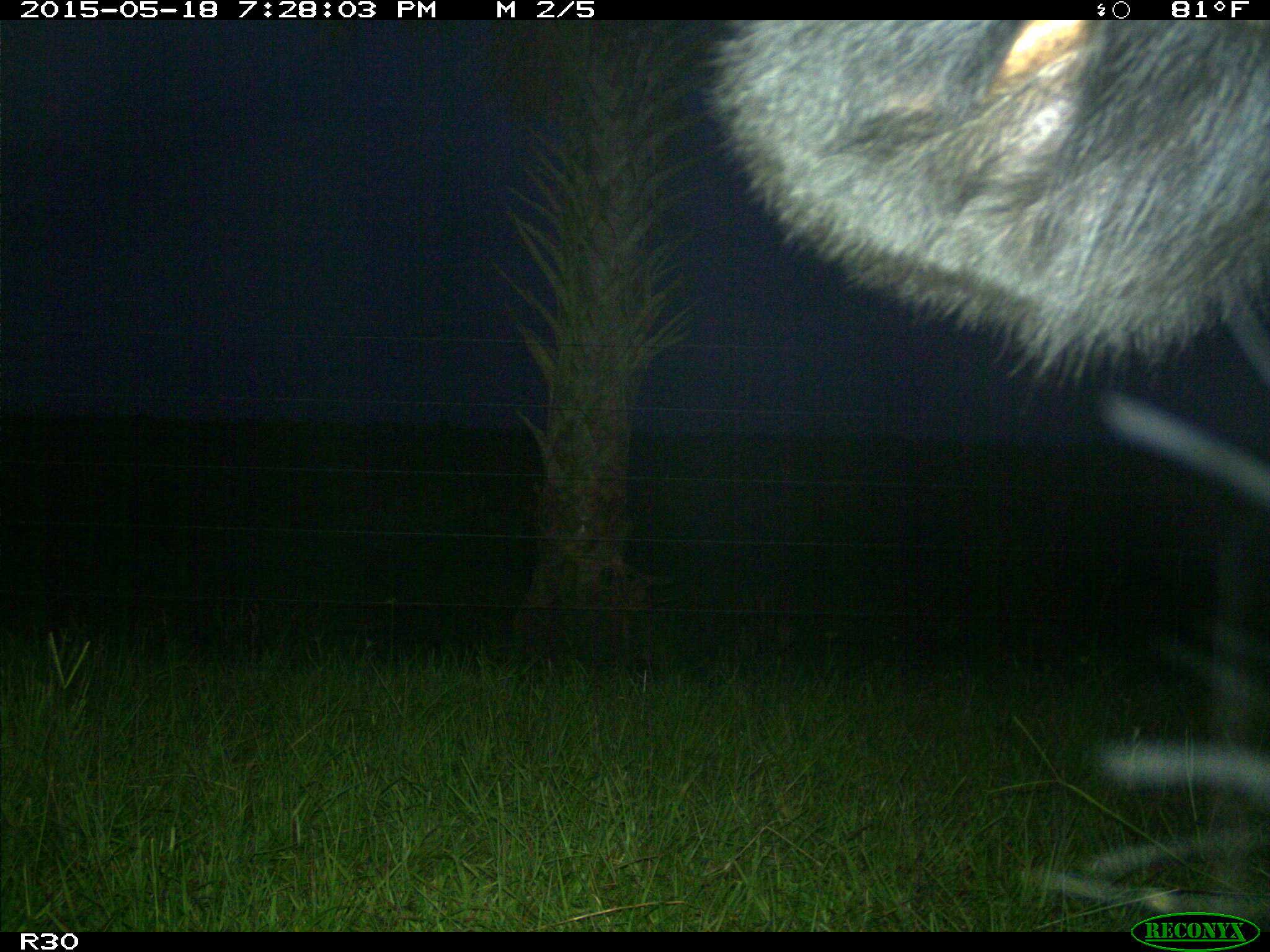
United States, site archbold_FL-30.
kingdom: Animalia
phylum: Chordata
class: Mammalia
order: Artiodactyla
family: Bovidae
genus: Bos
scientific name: Bos taurus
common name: domestic cow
Bos taurus (domestic cow).